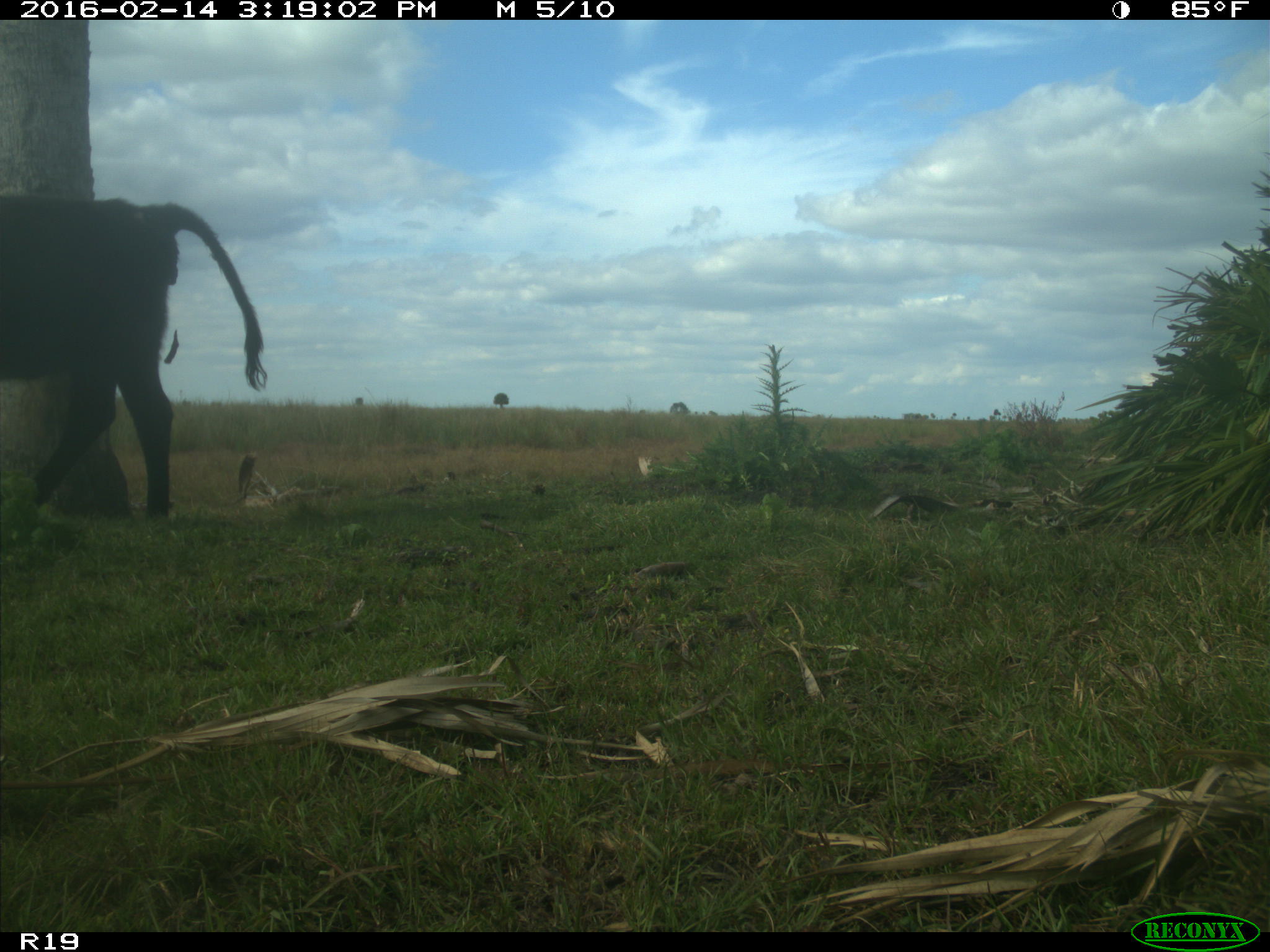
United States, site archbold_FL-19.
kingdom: Animalia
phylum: Chordata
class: Mammalia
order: Artiodactyla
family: Bovidae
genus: Bos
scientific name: Bos taurus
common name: domestic cow